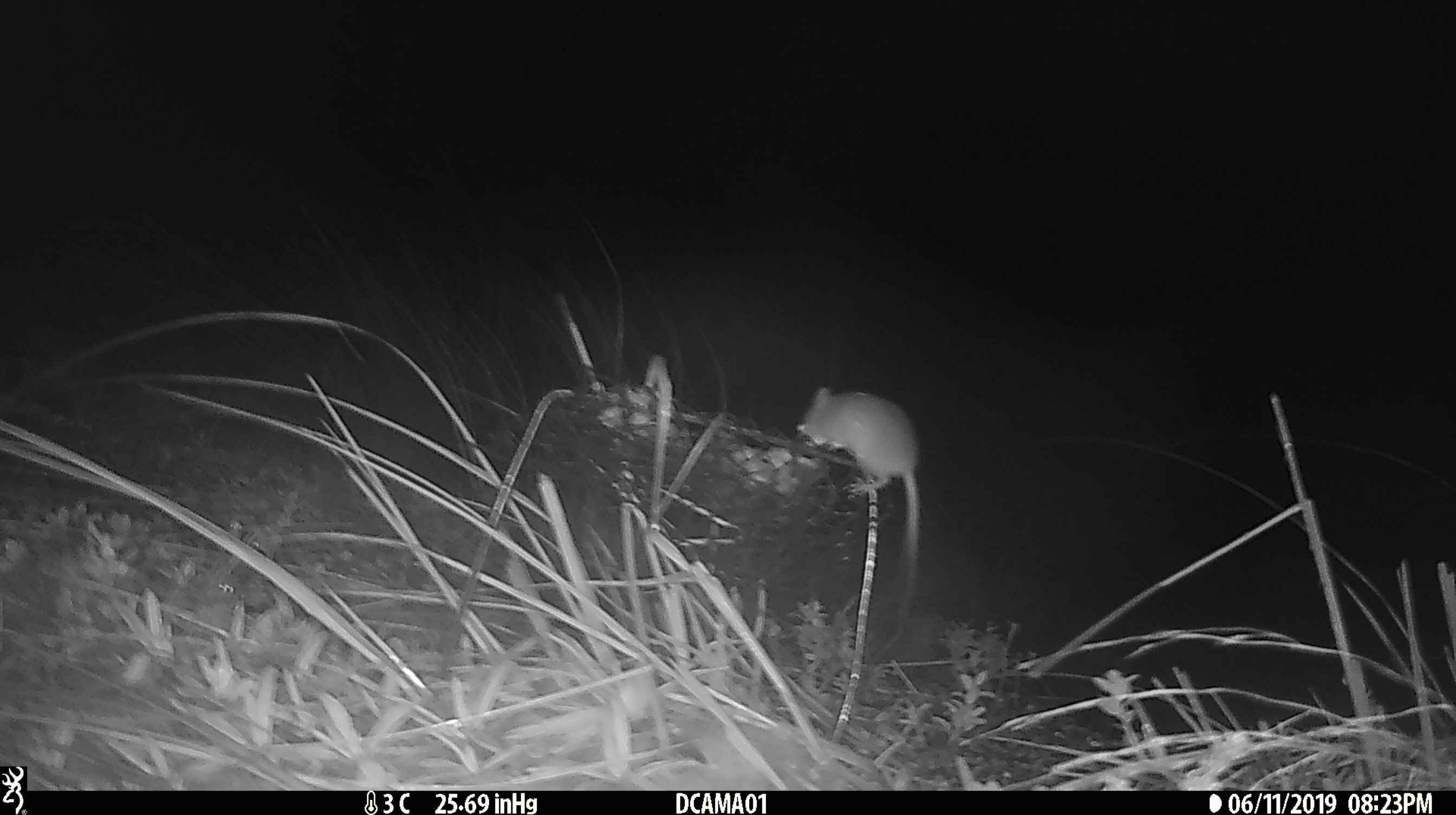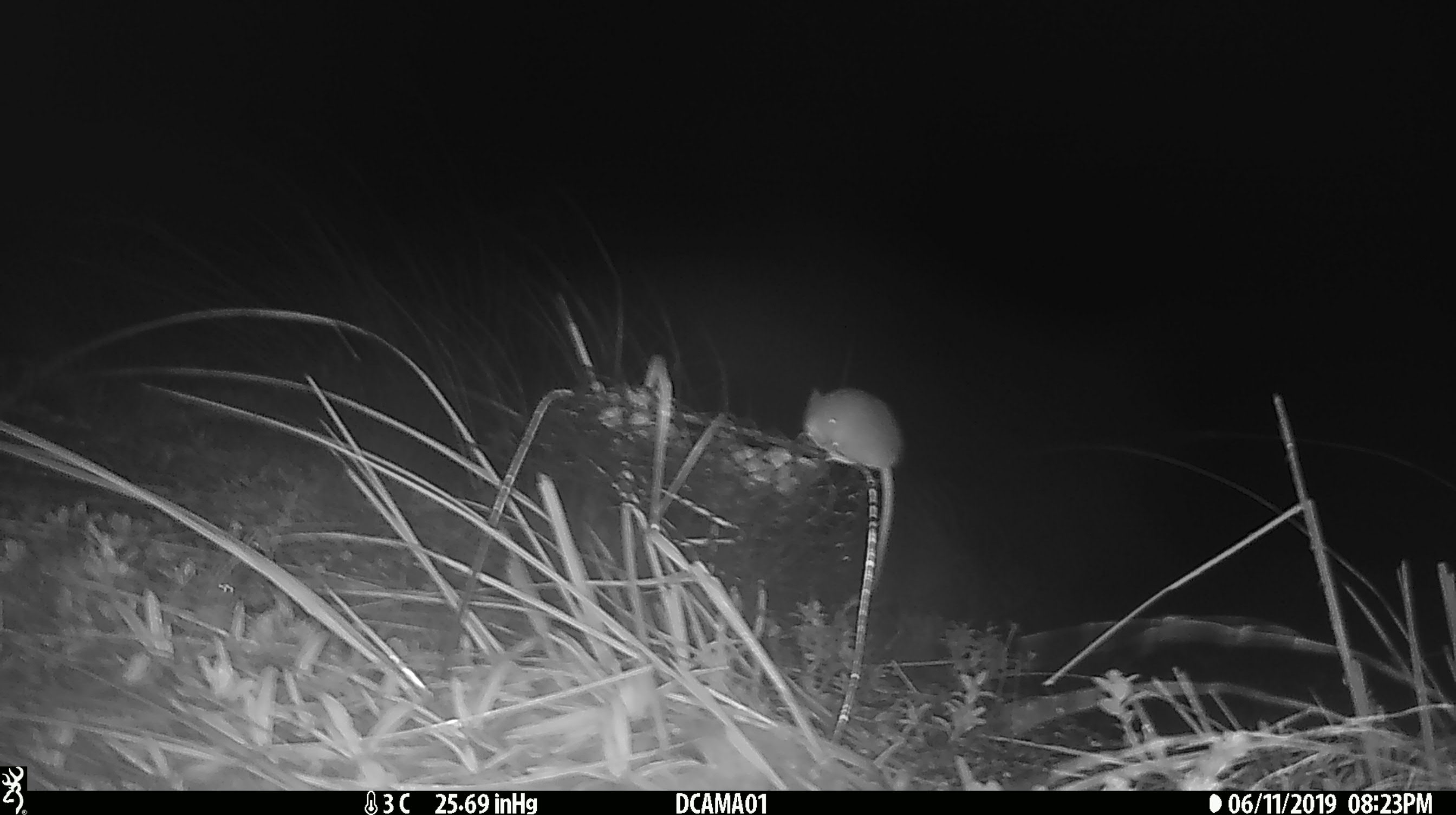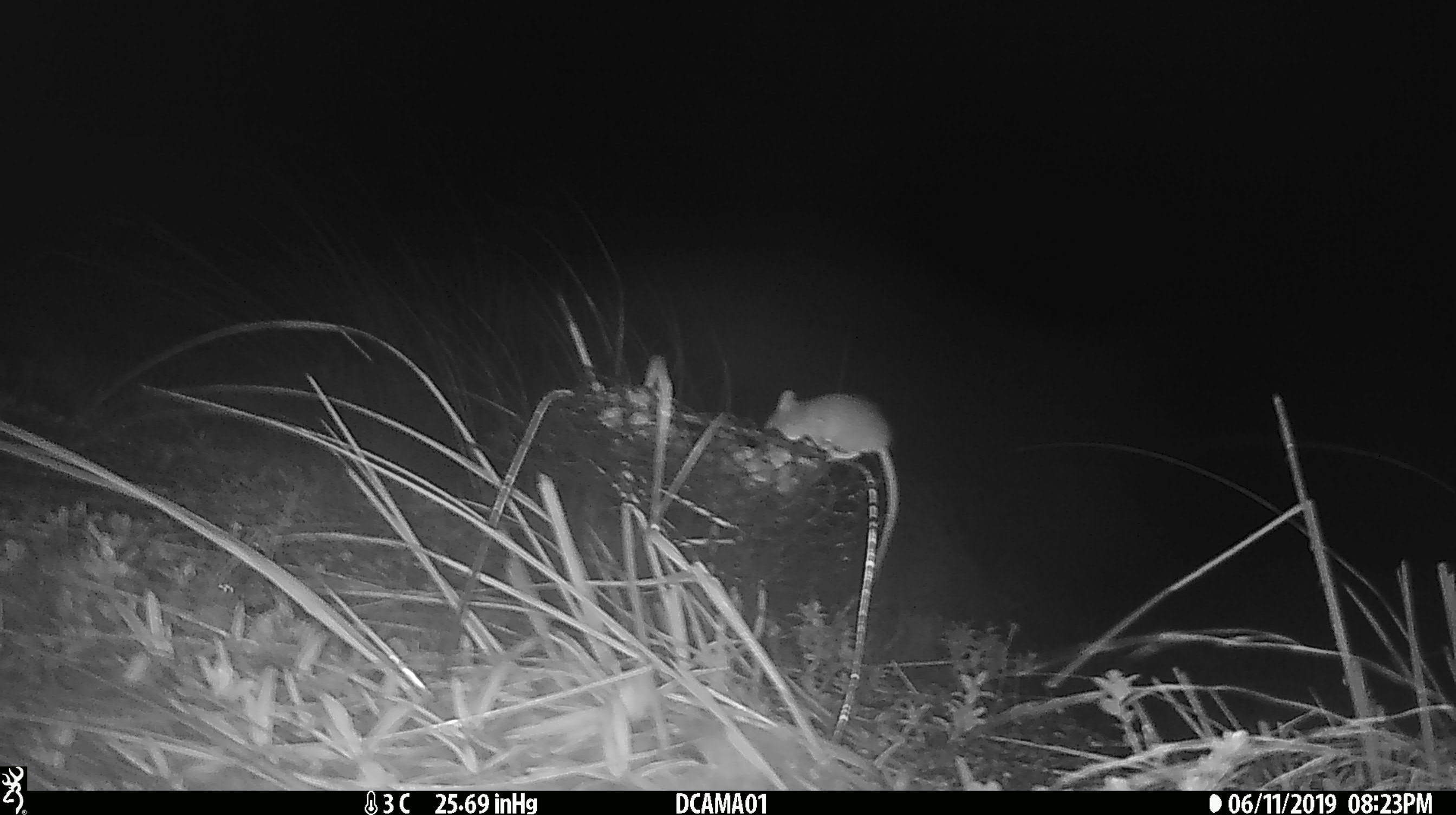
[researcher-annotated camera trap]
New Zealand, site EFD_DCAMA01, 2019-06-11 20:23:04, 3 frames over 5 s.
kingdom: Animalia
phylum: Chordata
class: Mammalia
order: Rodentia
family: Muridae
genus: Mus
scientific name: Mus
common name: mouse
Mouse (Mus).